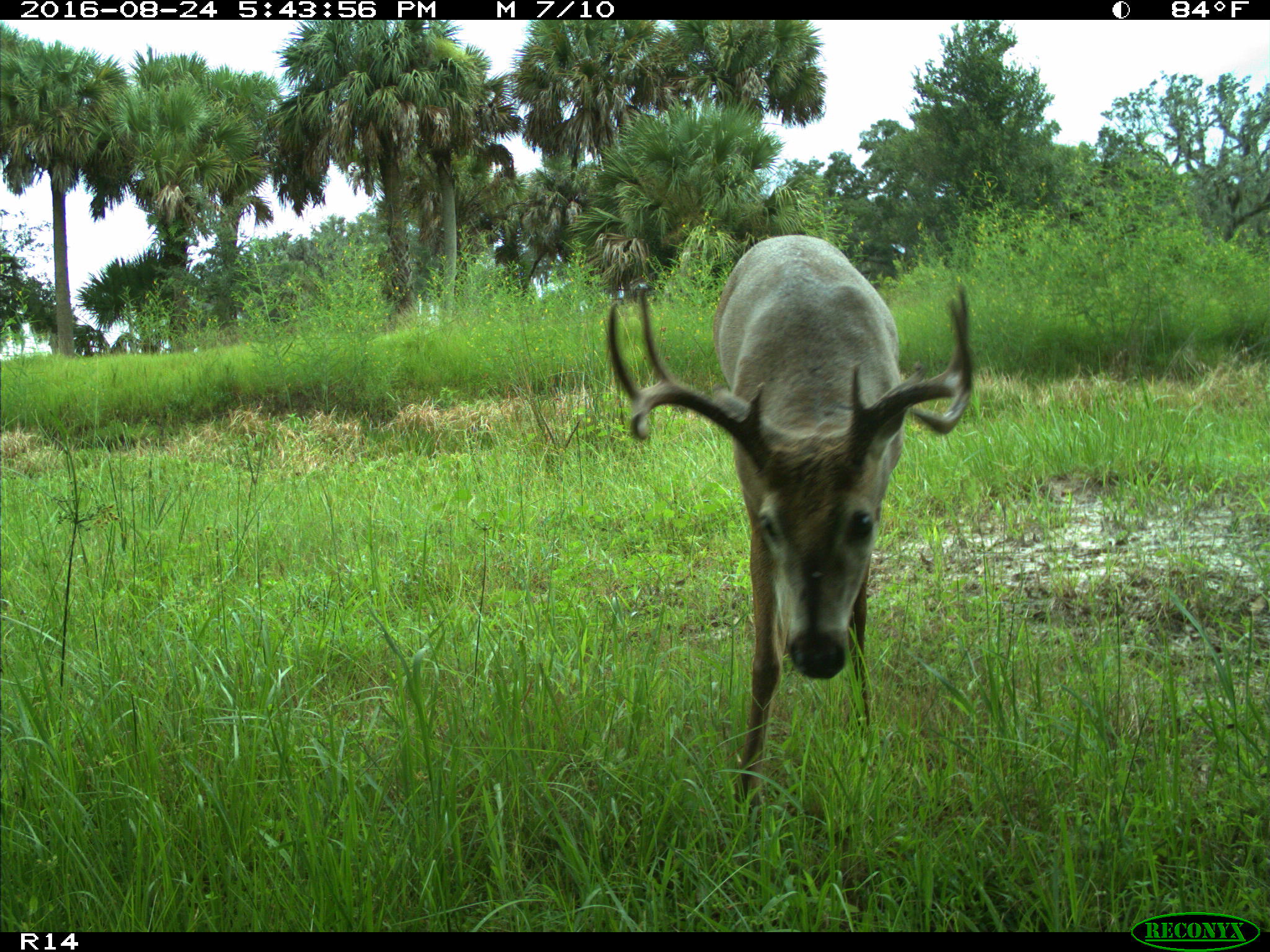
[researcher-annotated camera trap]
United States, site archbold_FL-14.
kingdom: Animalia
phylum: Chordata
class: Mammalia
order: Artiodactyla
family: Cervidae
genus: Odocoileus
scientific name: Odocoileus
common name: deer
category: unidentified deer